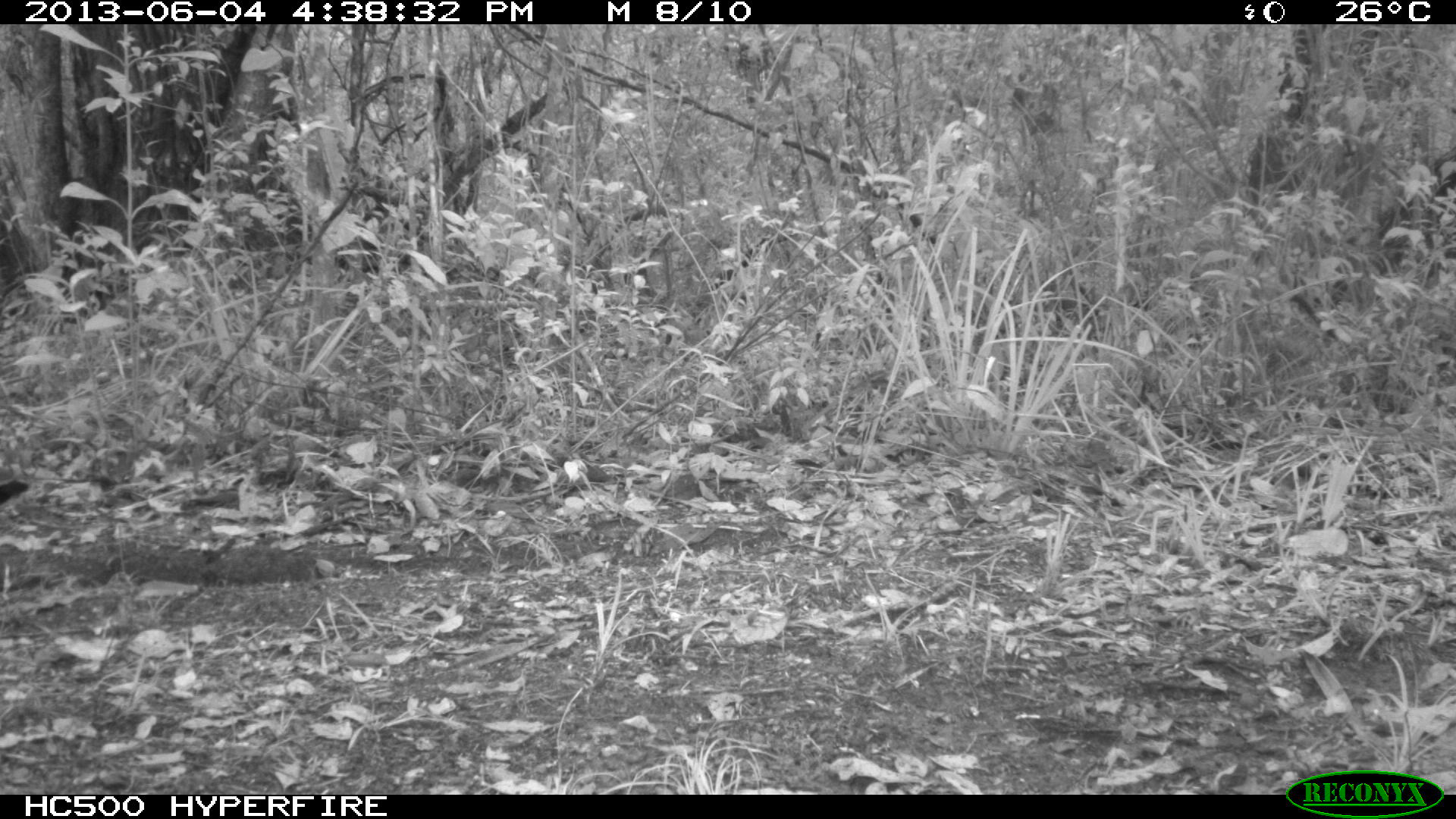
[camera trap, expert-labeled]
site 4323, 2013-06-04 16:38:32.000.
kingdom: Animalia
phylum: Chordata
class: Aves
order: Gruiformes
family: Rallidae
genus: Aramides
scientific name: Aramides cajaneus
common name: gray-necked wood-rail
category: aramides cajanea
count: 1